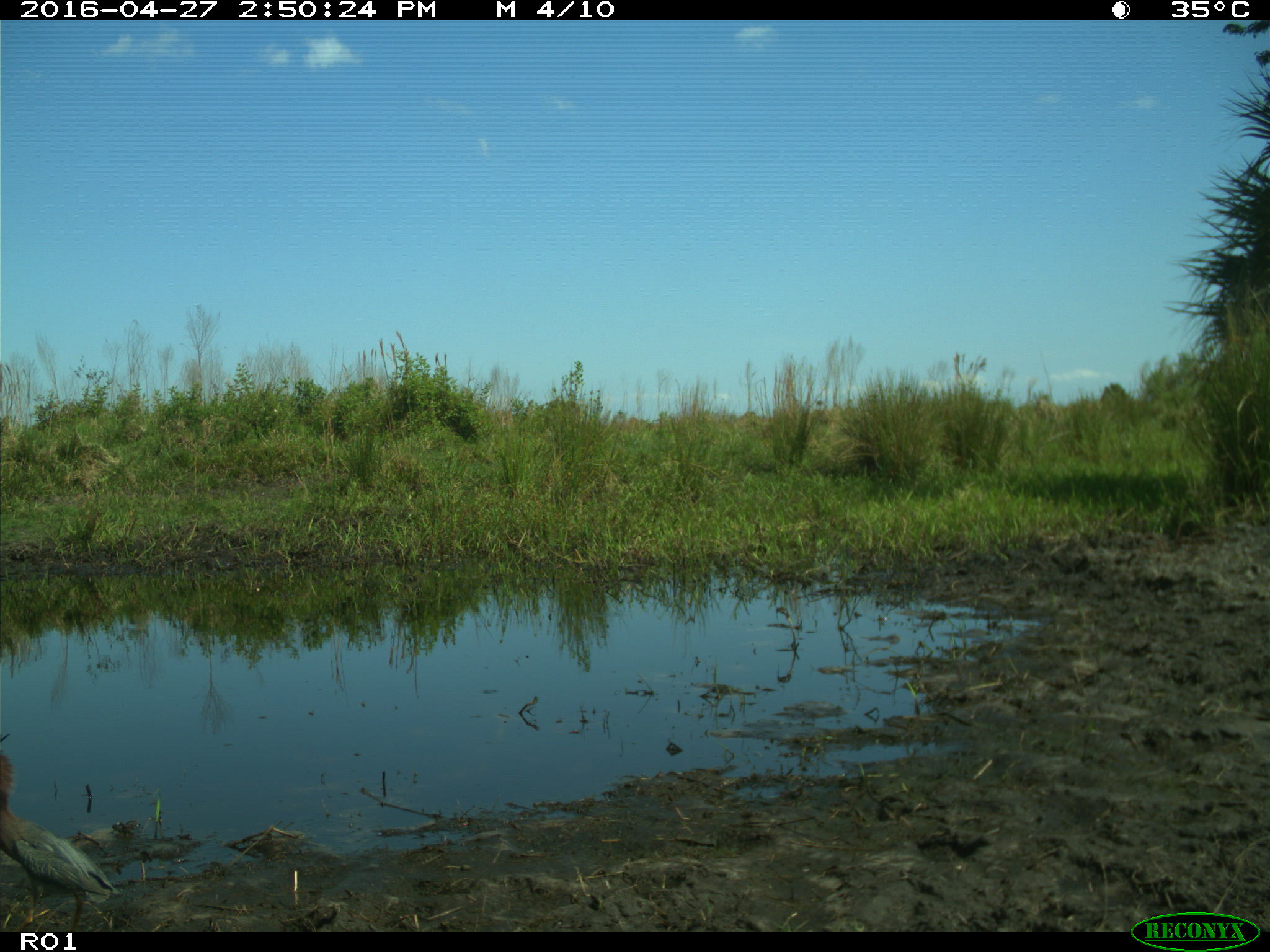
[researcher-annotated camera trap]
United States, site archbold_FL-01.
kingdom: Animalia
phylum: Chordata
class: Aves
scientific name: Aves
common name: birds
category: unidentified bird